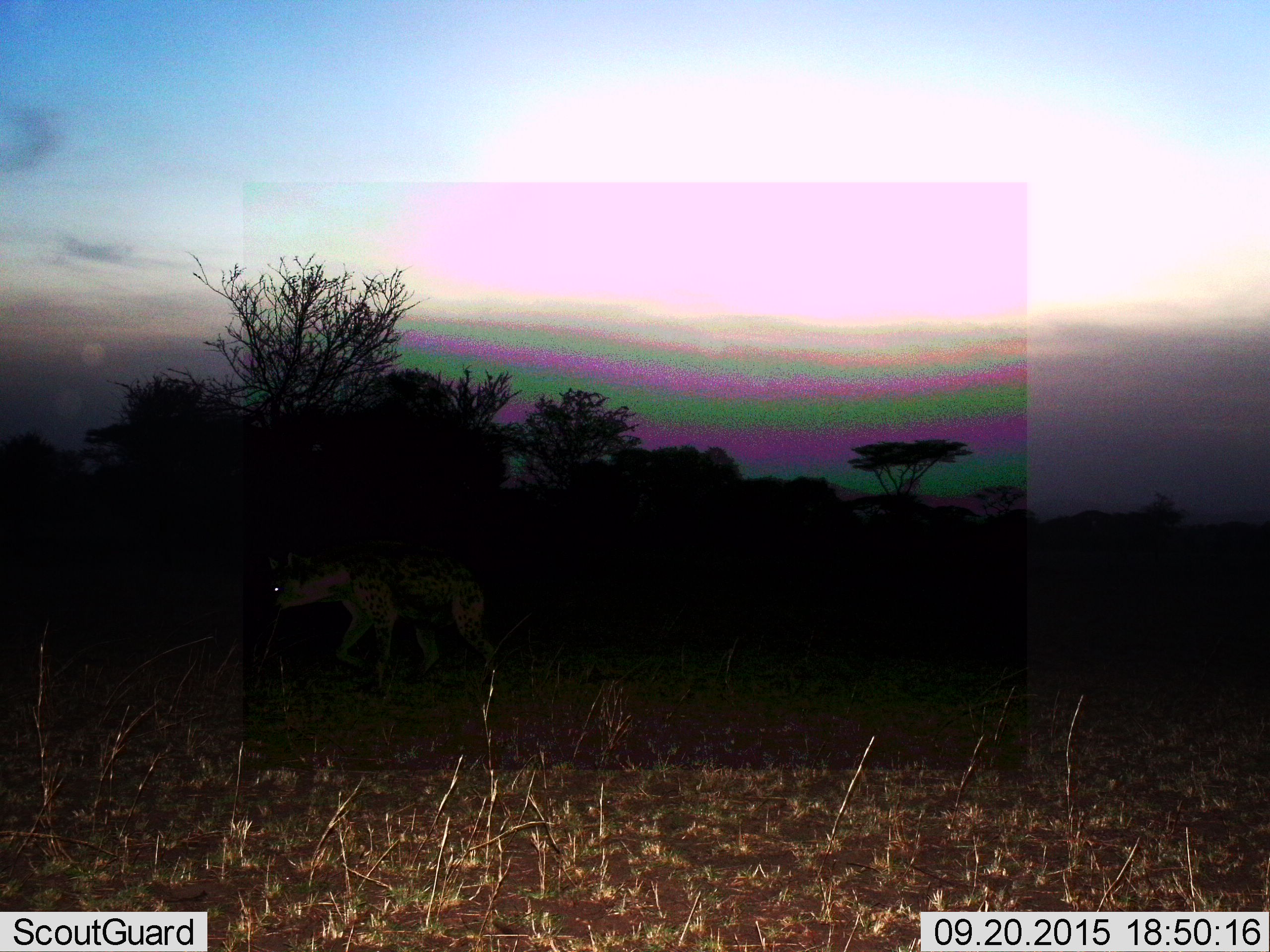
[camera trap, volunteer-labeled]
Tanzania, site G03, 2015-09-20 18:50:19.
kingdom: Animalia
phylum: Chordata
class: Mammalia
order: Carnivora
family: Hyaenidae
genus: Crocuta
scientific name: Crocuta crocuta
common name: spotted hyena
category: hyenaspotted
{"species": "hyenaspotted (spotted hyena) (Crocuta crocuta)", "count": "1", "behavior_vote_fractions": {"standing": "25%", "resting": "0%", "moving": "83%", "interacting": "0%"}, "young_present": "0%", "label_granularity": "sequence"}